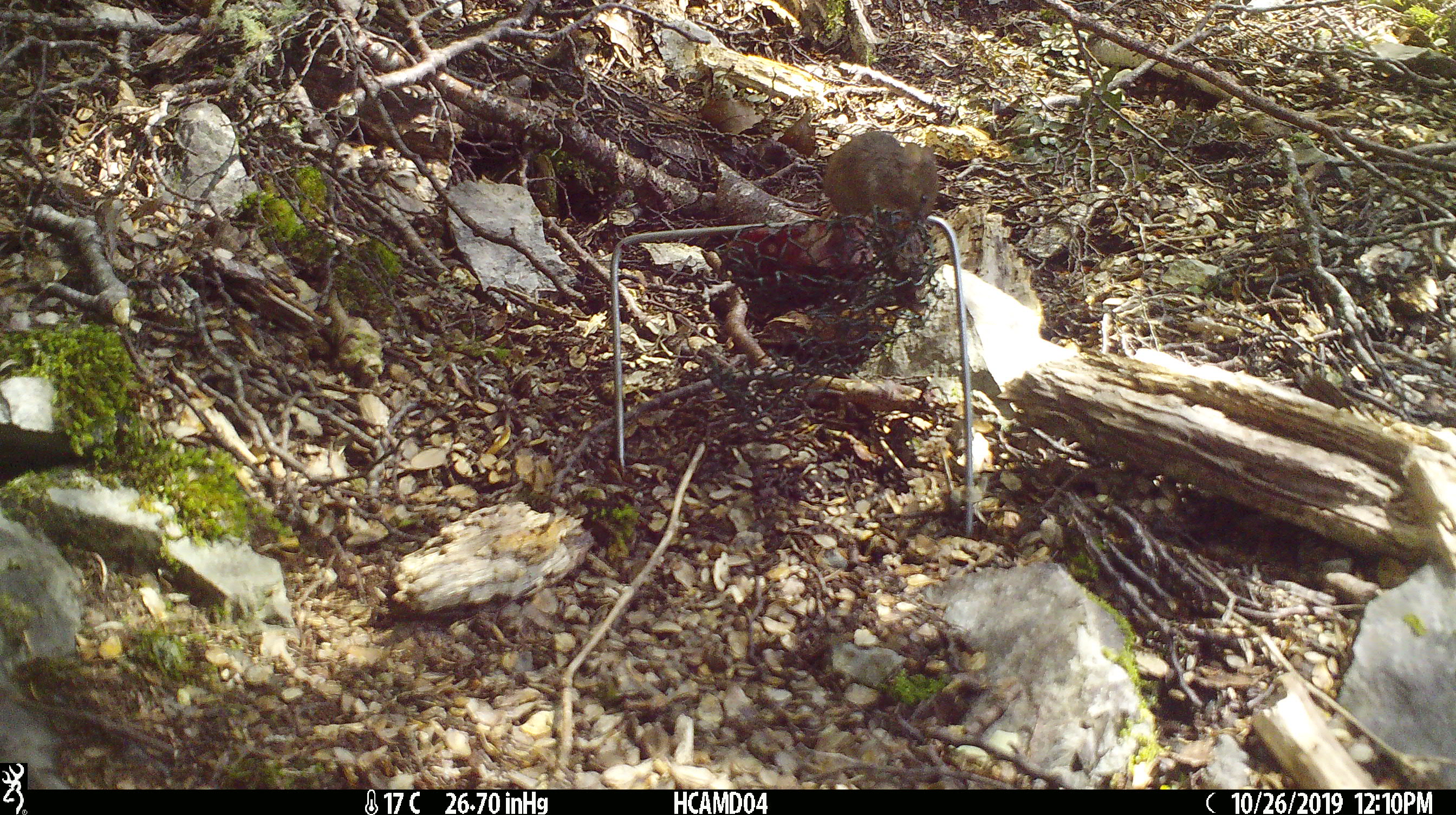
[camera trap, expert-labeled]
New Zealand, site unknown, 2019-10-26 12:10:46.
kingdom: Animalia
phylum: Chordata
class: Mammalia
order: Rodentia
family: Muridae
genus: Mus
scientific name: Mus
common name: mouse